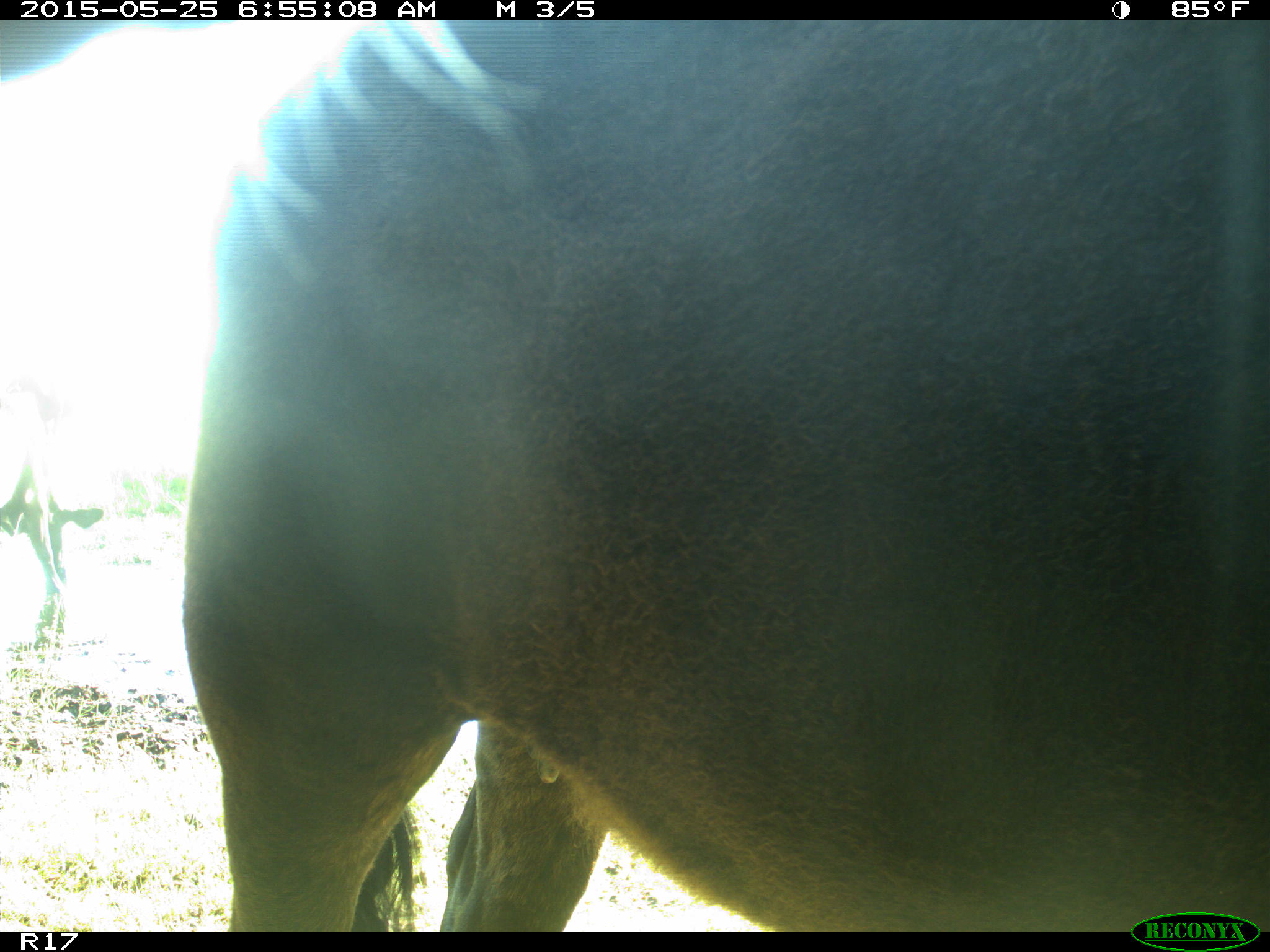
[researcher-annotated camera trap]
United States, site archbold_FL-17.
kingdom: Animalia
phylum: Chordata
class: Mammalia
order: Artiodactyla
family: Bovidae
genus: Bos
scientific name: Bos taurus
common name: domestic cow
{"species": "Bos taurus (domestic cow)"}